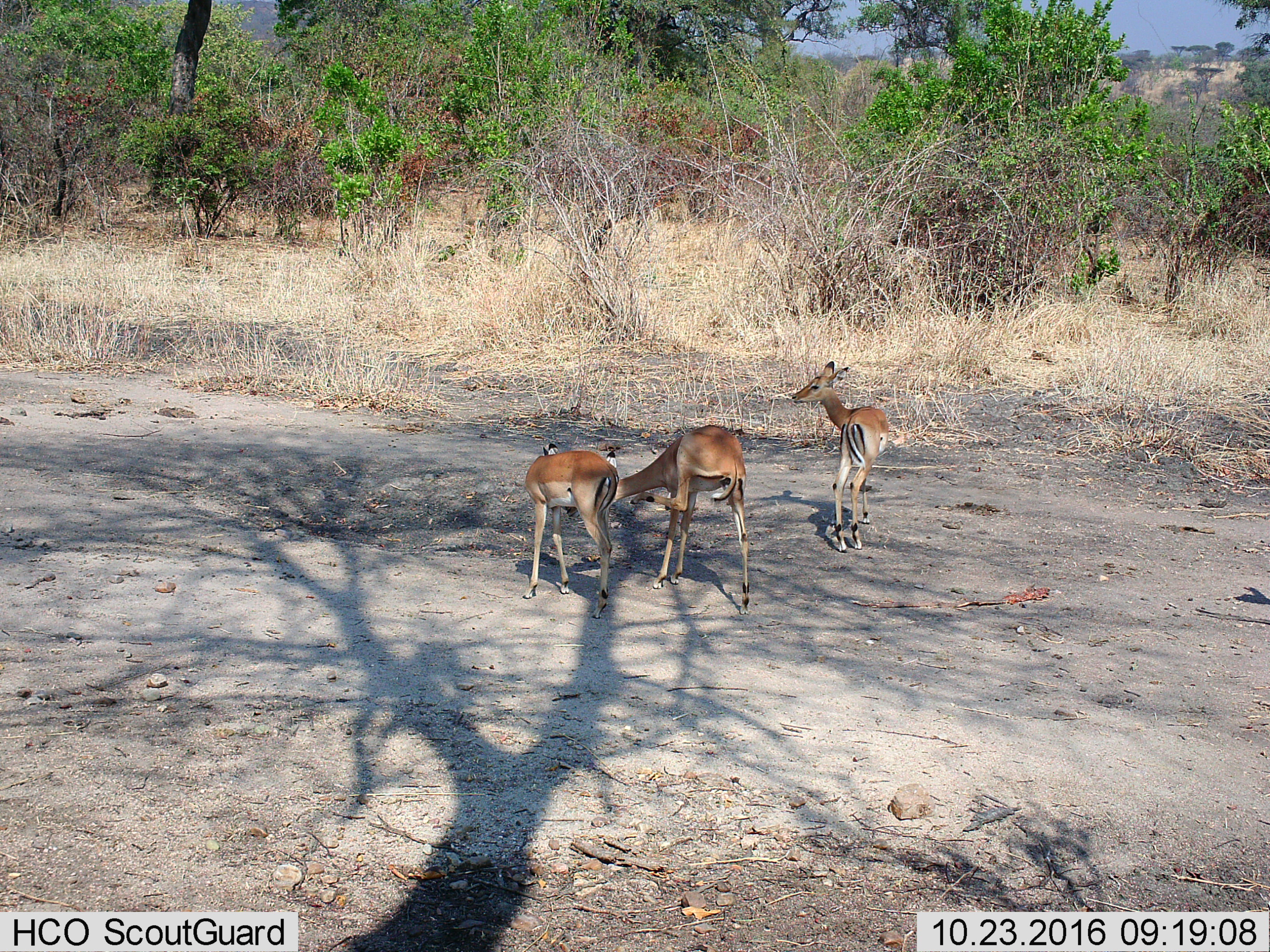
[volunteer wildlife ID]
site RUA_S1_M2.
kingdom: Animalia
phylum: Chordata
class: Mammalia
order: Artiodactyla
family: Bovidae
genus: Aepyceros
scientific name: Aepyceros melampus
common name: impala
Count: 3.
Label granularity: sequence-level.